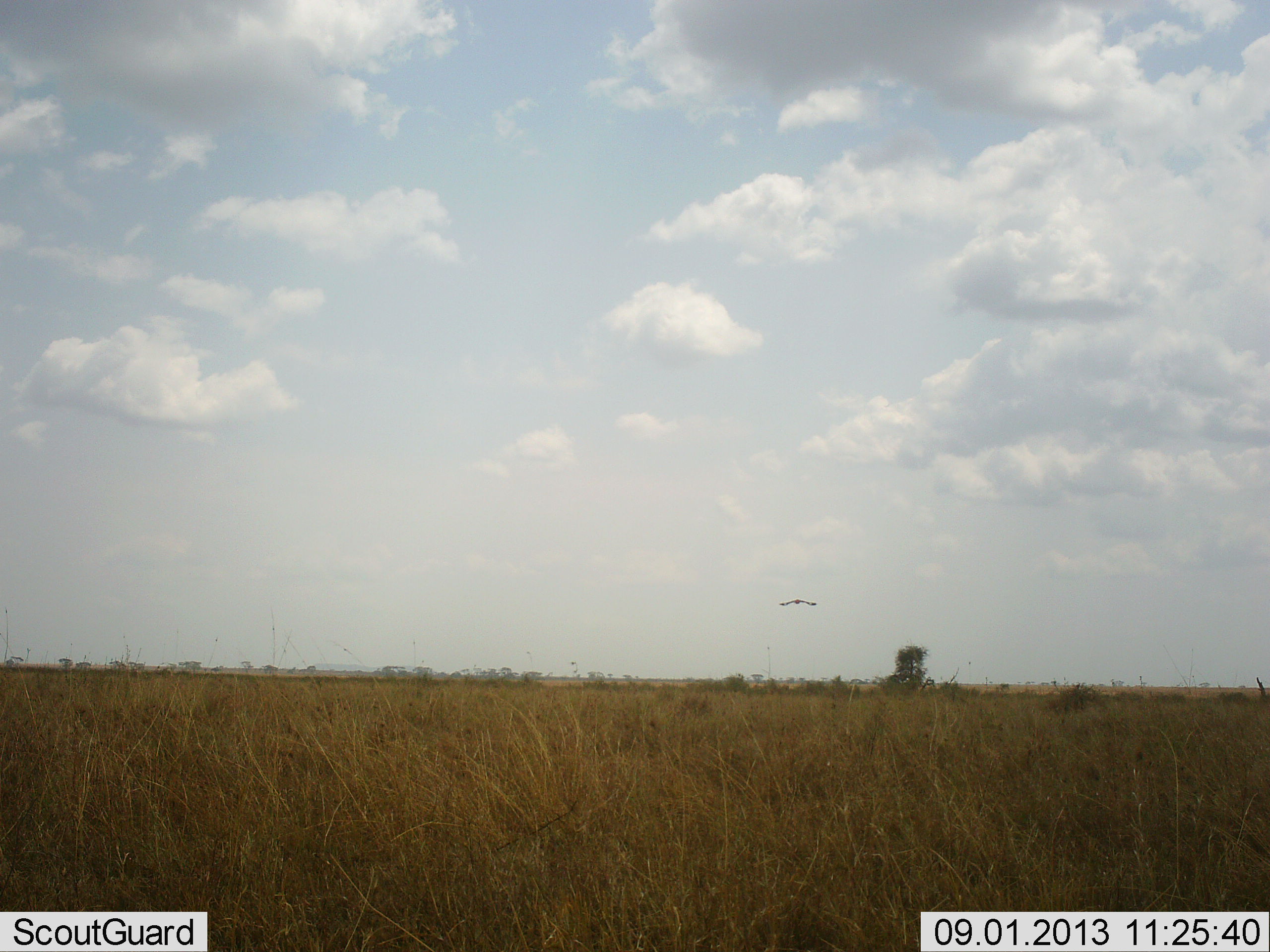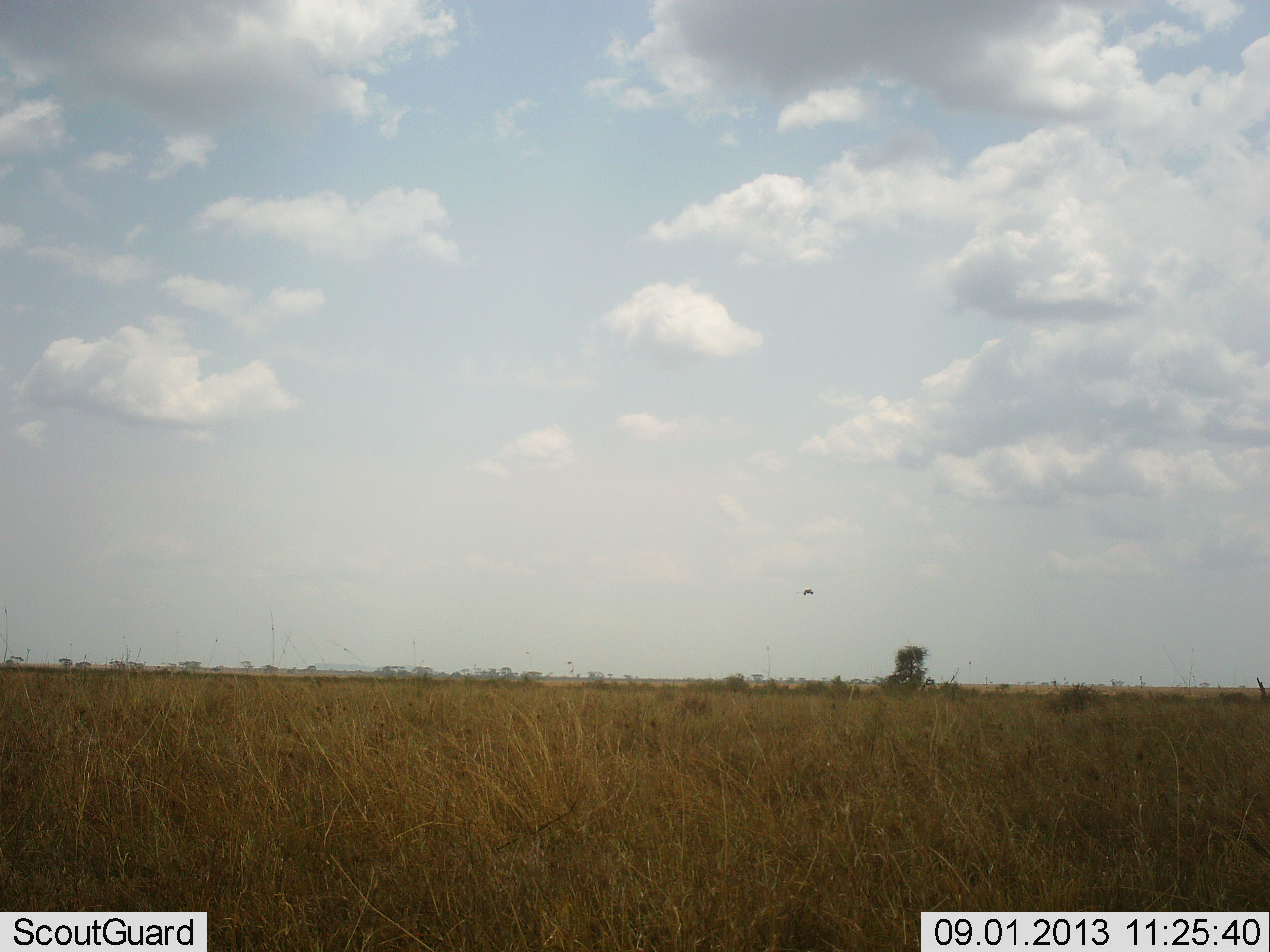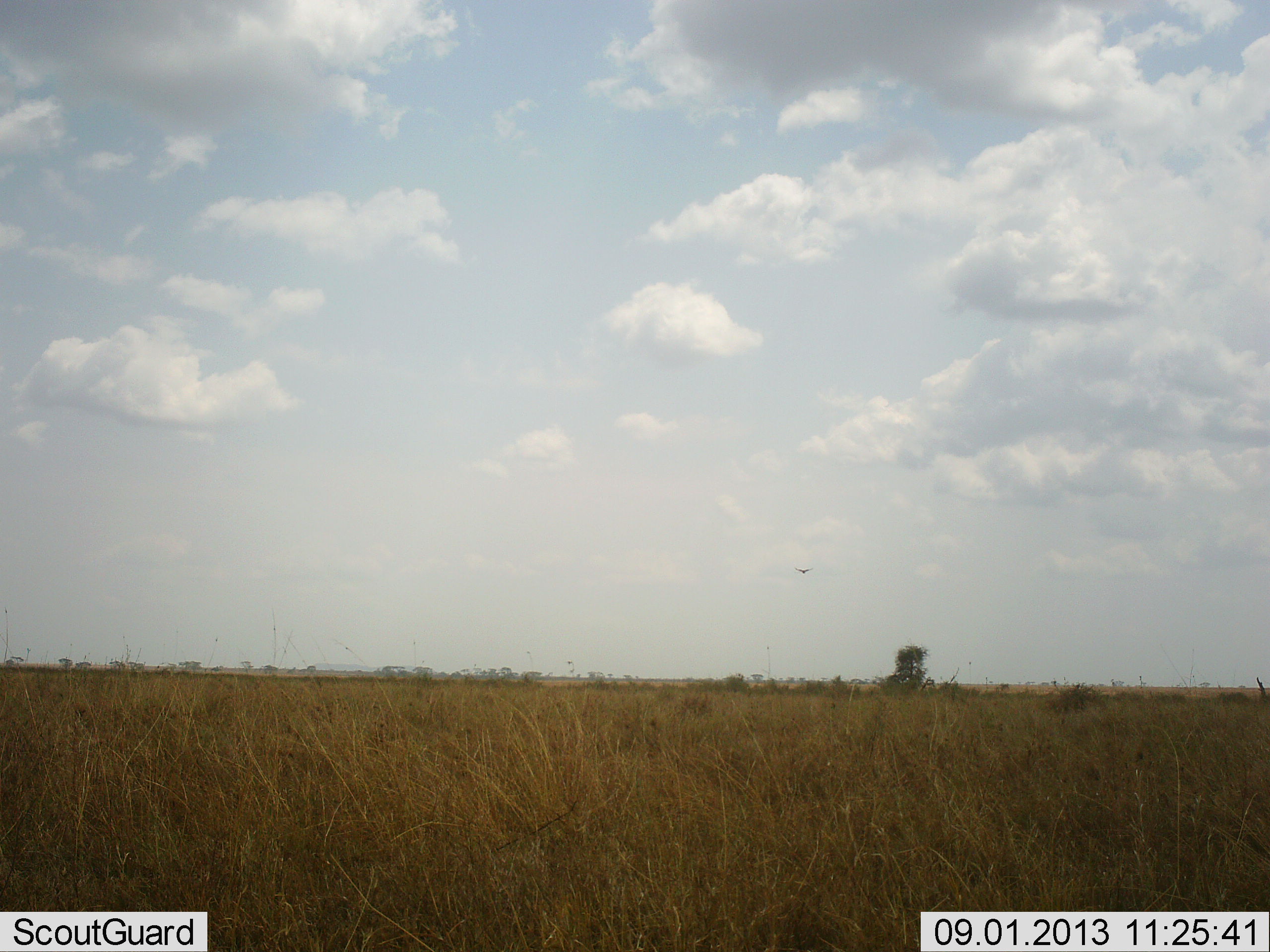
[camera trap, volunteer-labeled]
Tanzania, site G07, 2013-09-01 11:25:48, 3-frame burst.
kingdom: Animalia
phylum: Chordata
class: Aves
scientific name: Aves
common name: bird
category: otherbird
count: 1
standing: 0%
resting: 0%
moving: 100%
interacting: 0%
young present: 0%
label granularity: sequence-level